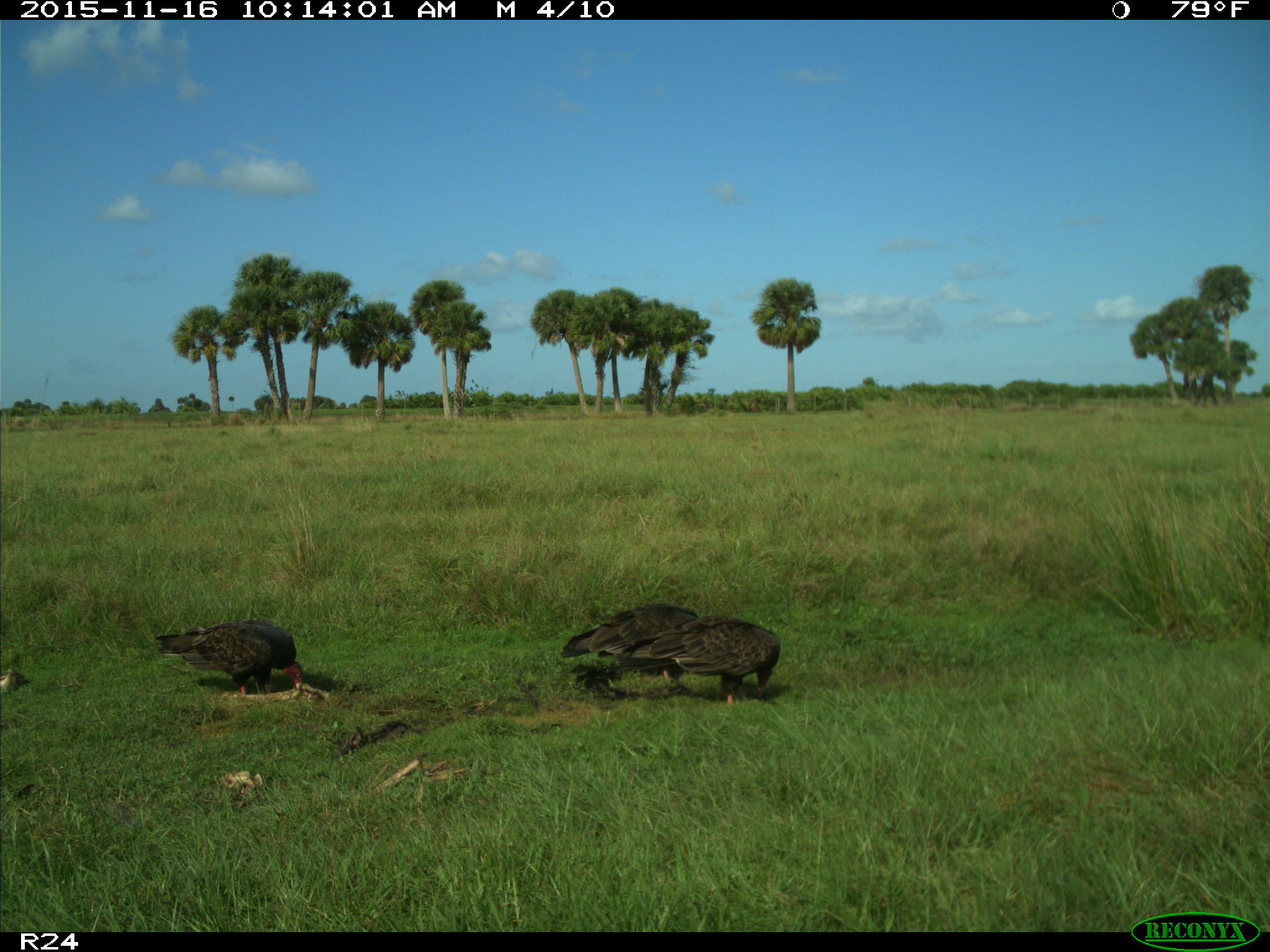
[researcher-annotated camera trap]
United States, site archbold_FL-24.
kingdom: Animalia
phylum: Chordata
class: Aves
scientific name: Aves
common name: birds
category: unidentified bird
Unidentified bird (birds) (Aves).